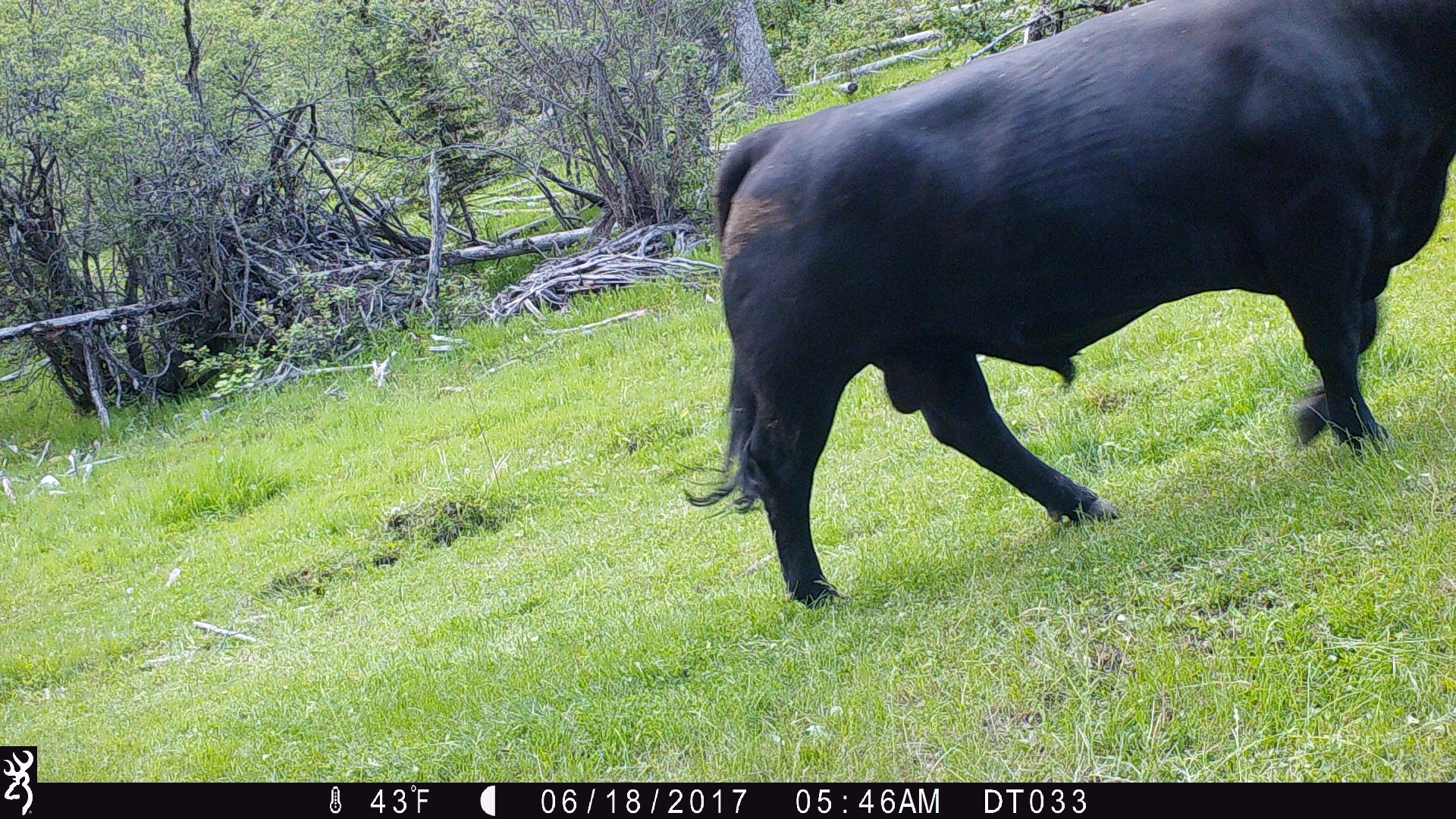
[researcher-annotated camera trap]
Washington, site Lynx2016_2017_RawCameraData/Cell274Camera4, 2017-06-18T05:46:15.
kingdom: Animalia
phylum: Chordata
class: Mammalia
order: Artiodactyla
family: Bovidae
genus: Bos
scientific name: Bos taurus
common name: domestic cattle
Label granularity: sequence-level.